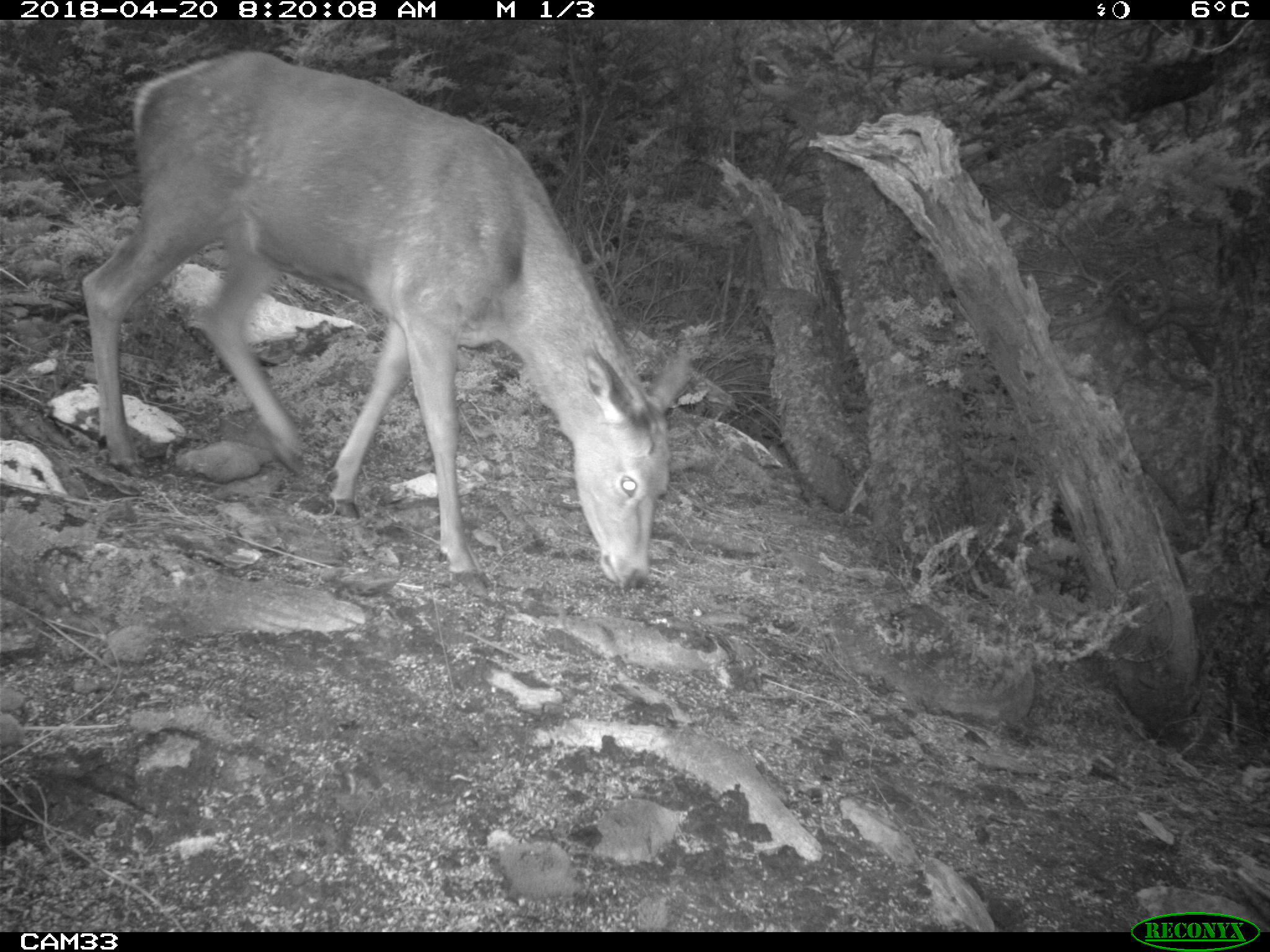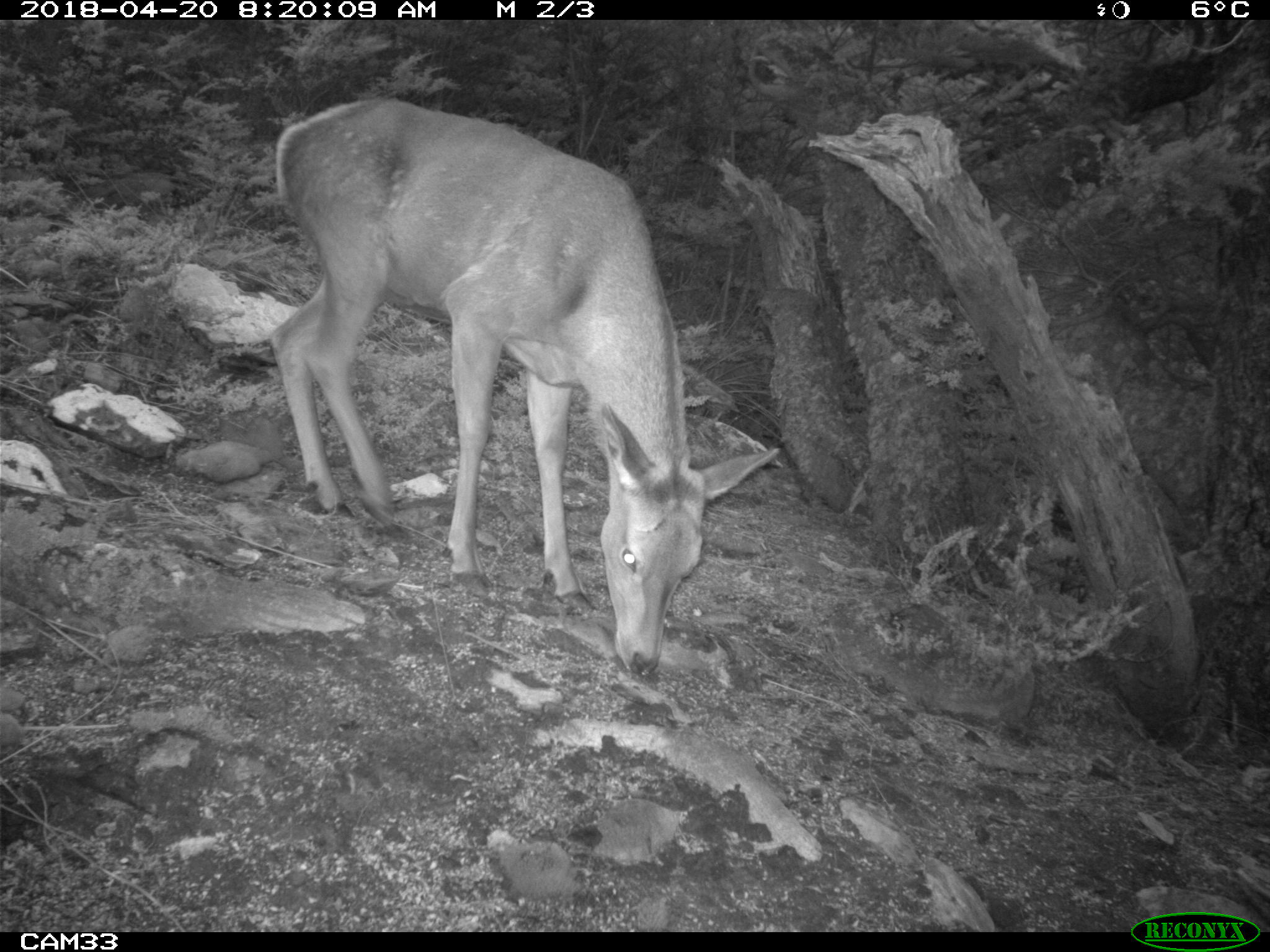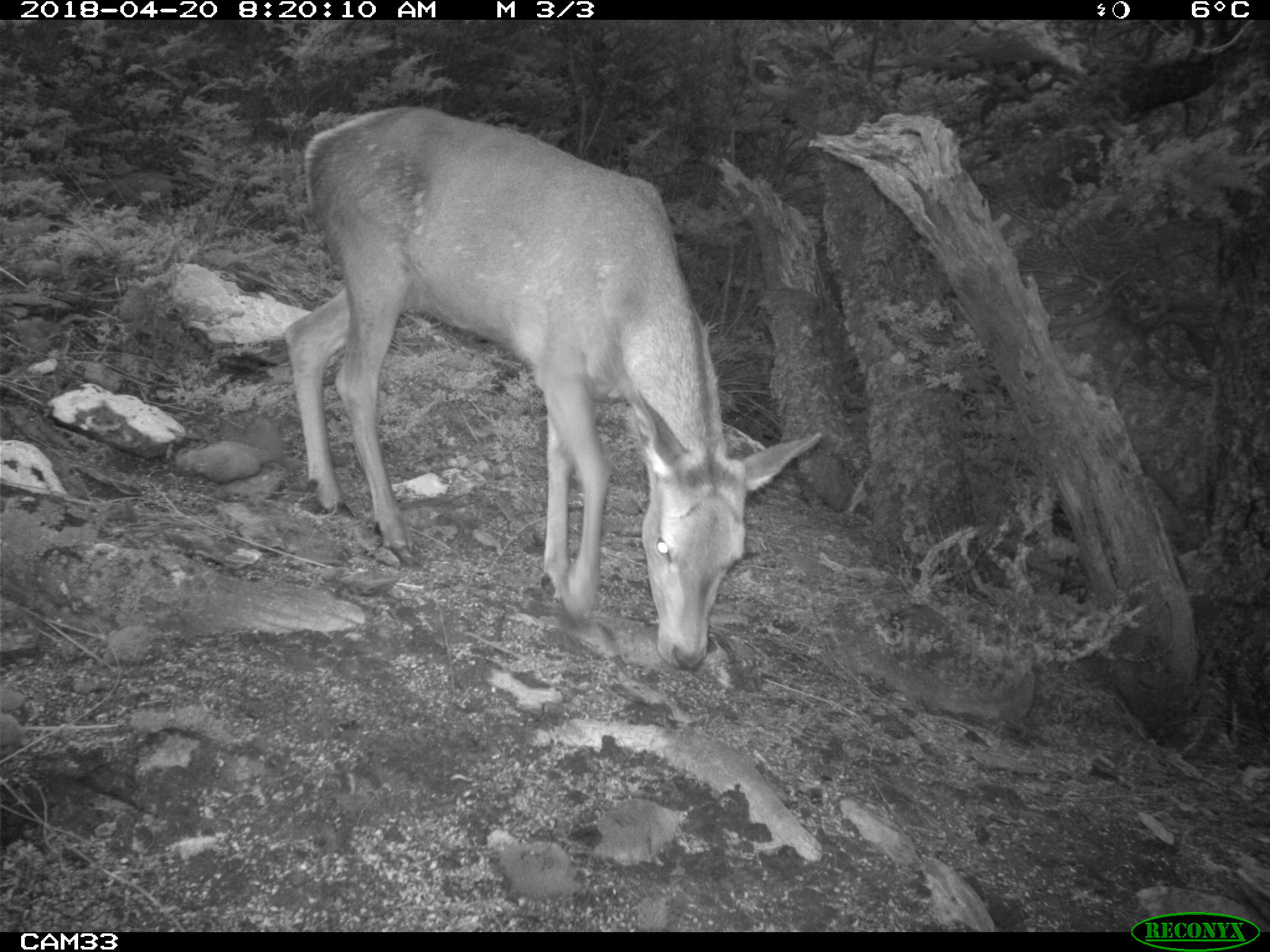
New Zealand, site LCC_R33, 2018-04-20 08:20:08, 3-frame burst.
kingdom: Animalia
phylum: Chordata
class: Mammalia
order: Artiodactyla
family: Cervidae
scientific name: Cervidae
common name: deer